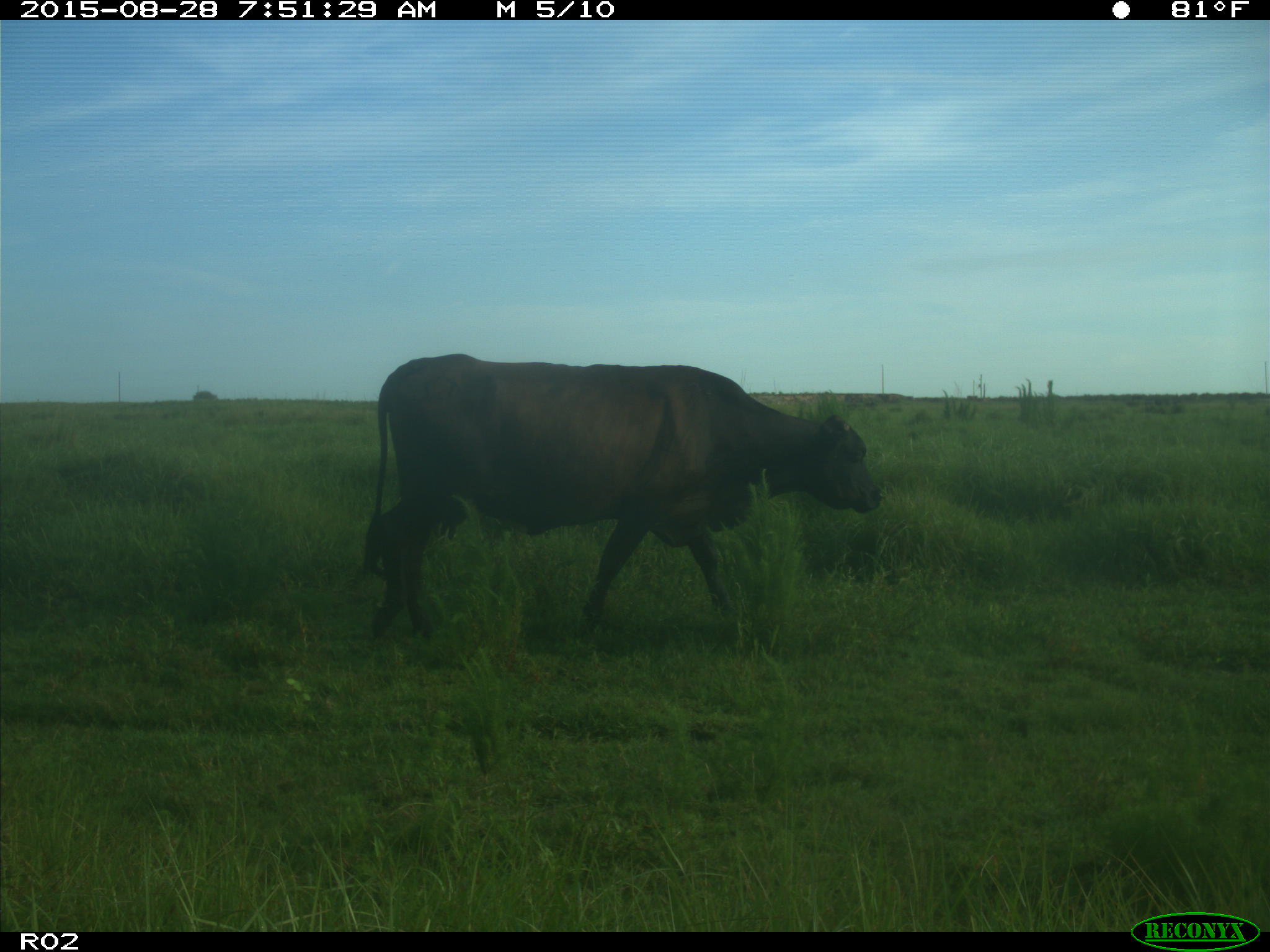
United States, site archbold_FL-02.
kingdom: Animalia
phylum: Chordata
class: Mammalia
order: Artiodactyla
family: Bovidae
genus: Bos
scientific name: Bos taurus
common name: domestic cow